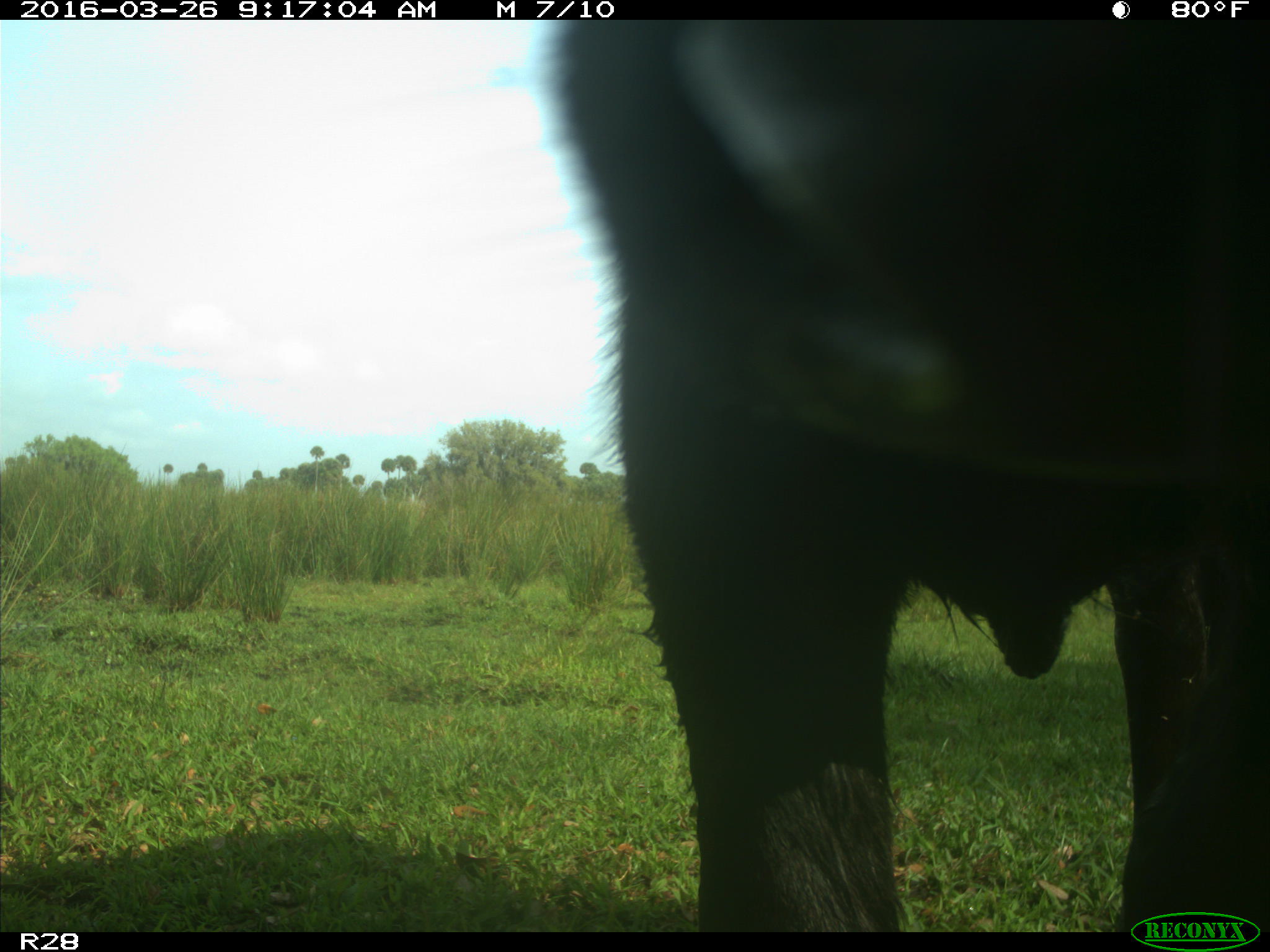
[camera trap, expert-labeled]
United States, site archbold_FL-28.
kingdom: Animalia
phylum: Chordata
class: Mammalia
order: Artiodactyla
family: Bovidae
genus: Bos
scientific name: Bos taurus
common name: domestic cow